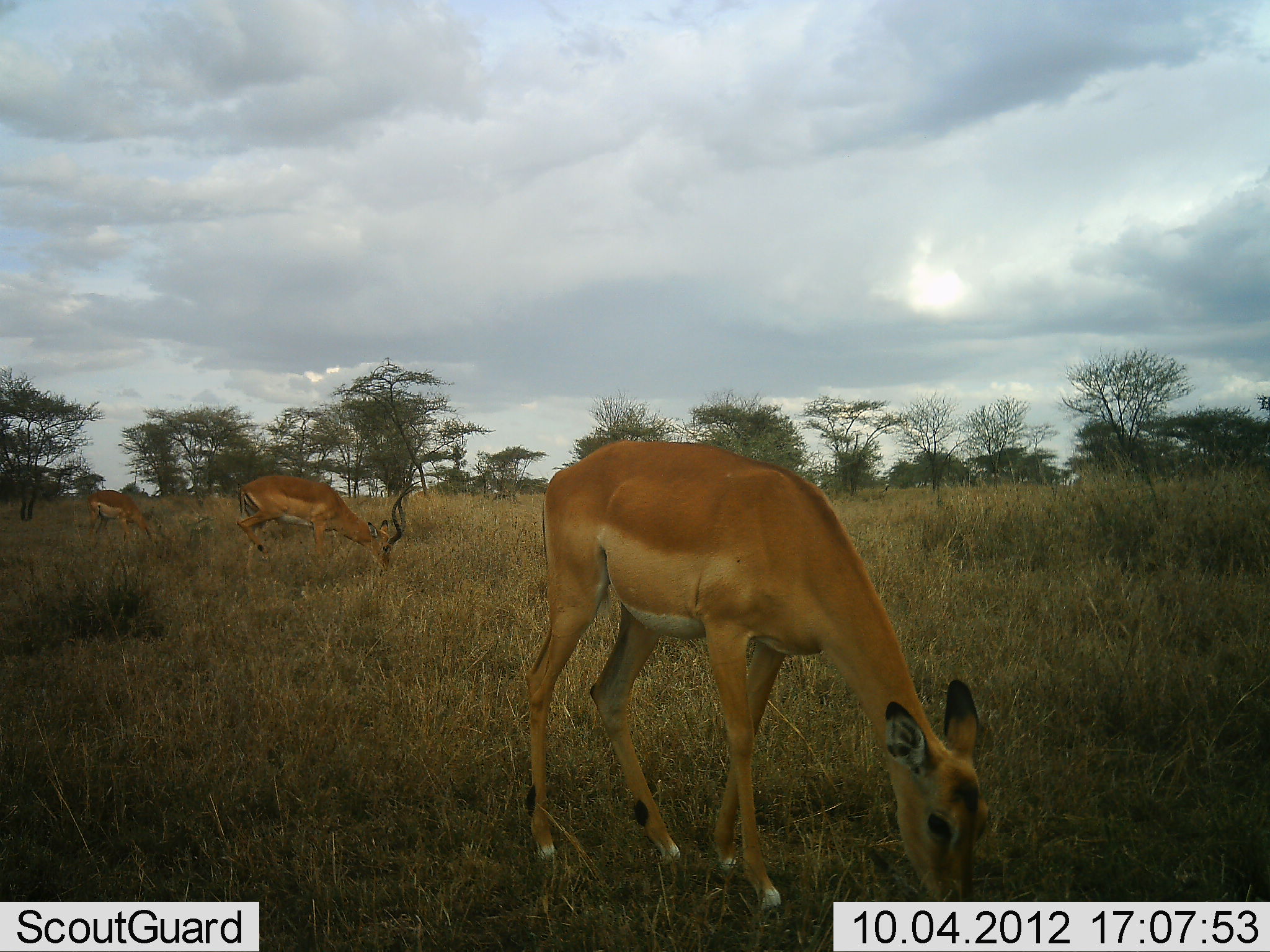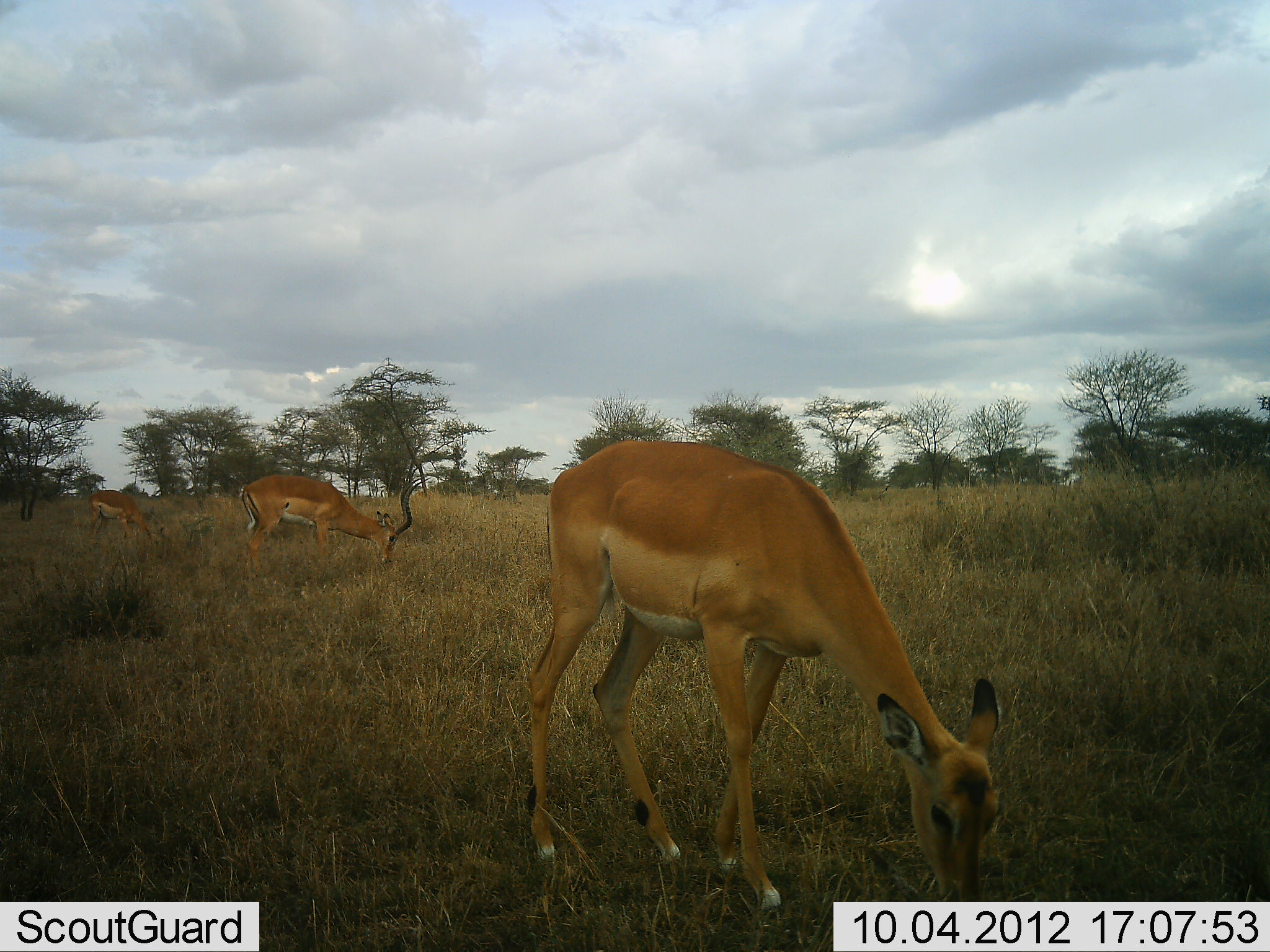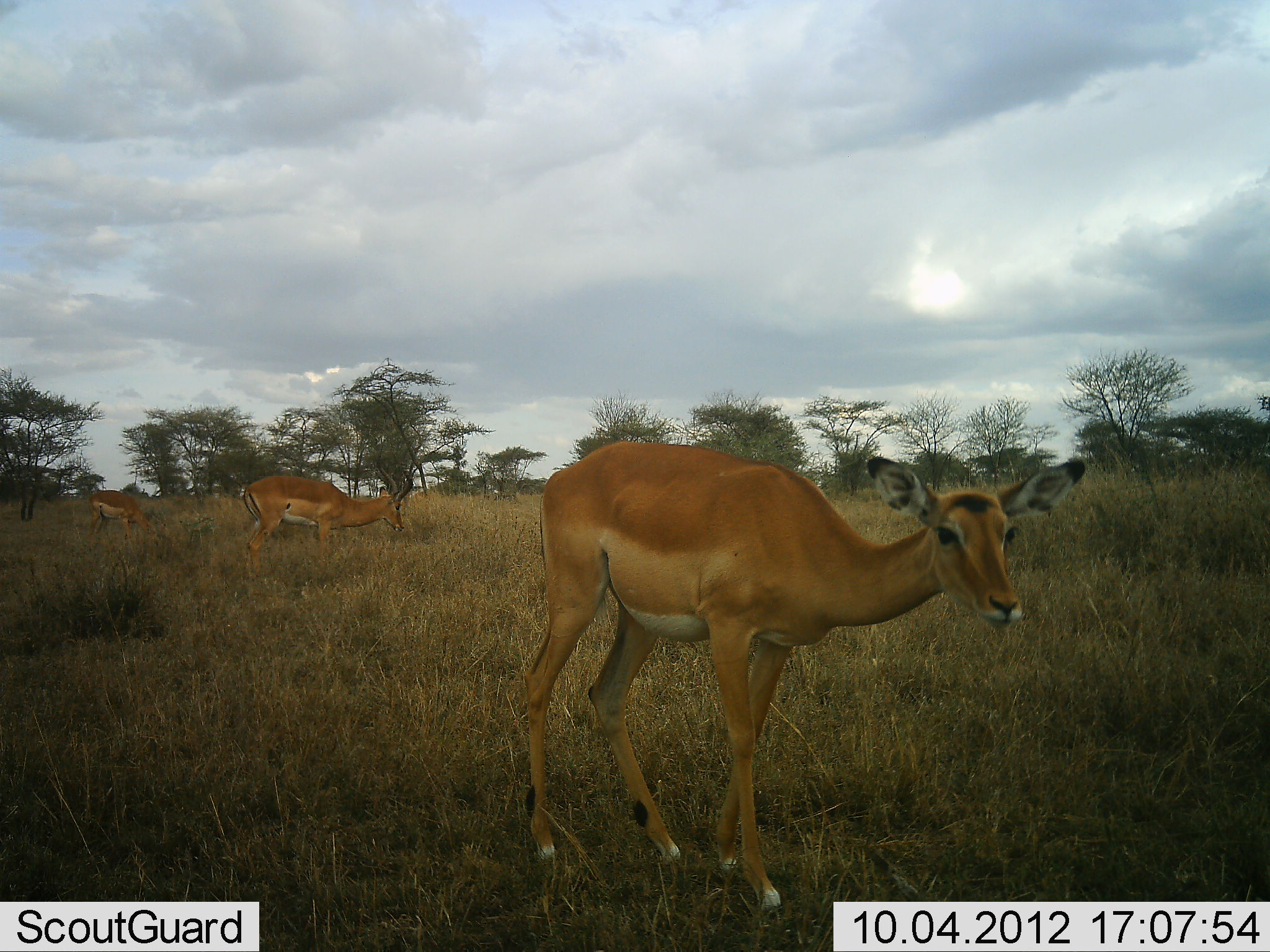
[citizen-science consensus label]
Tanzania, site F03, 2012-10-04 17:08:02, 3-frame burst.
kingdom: Animalia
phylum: Chordata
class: Mammalia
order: Artiodactyla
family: Bovidae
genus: Aepyceros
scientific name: Aepyceros melampus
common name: impala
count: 3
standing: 40%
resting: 0%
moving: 10%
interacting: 0%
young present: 0%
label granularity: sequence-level